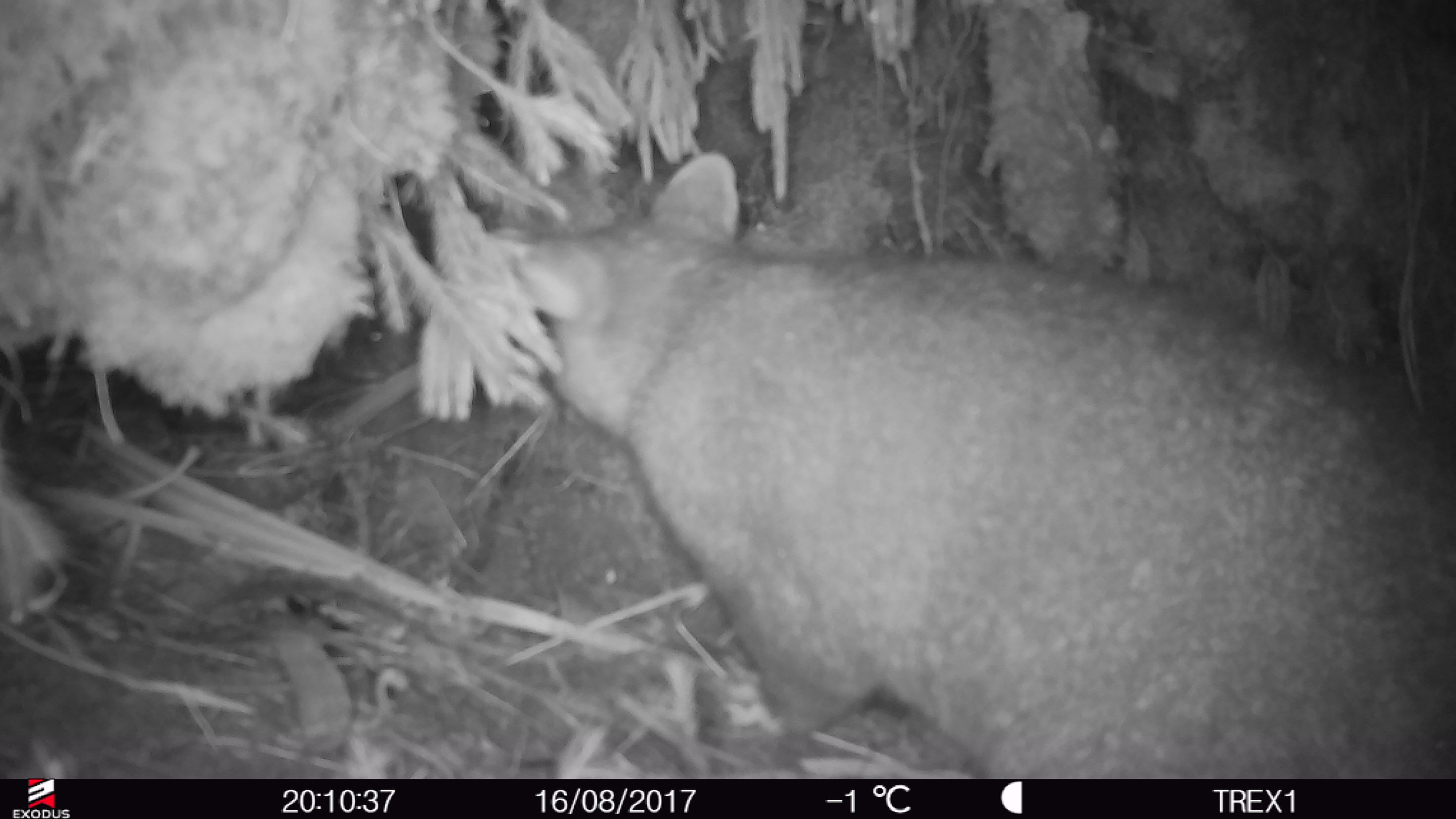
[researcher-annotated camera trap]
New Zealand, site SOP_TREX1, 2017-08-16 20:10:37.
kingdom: Animalia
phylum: Chordata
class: Mammalia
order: Diprotodontia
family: Phalangeridae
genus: Trichosurus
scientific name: Trichosurus vulpecula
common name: common brushtail possum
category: possum